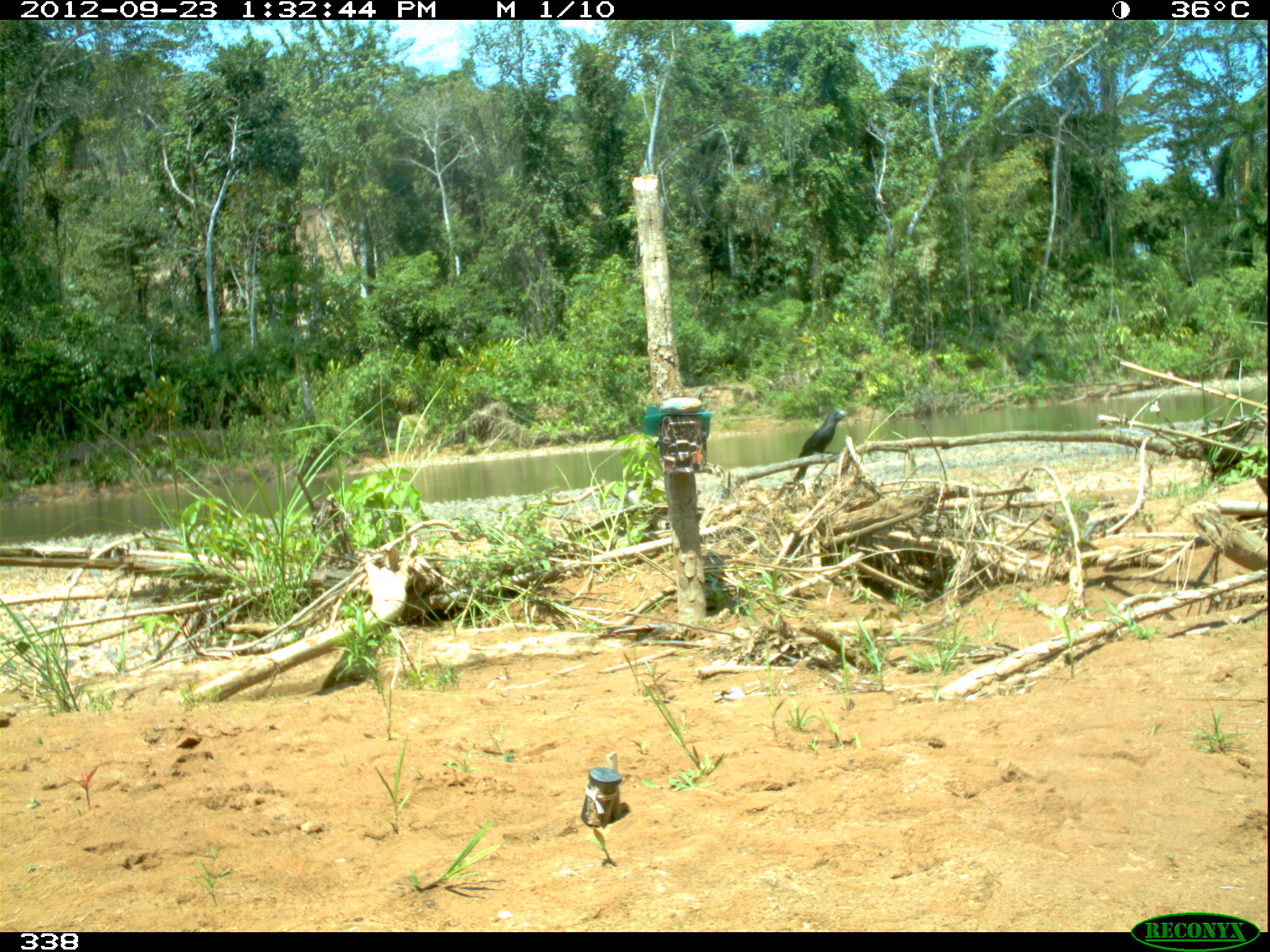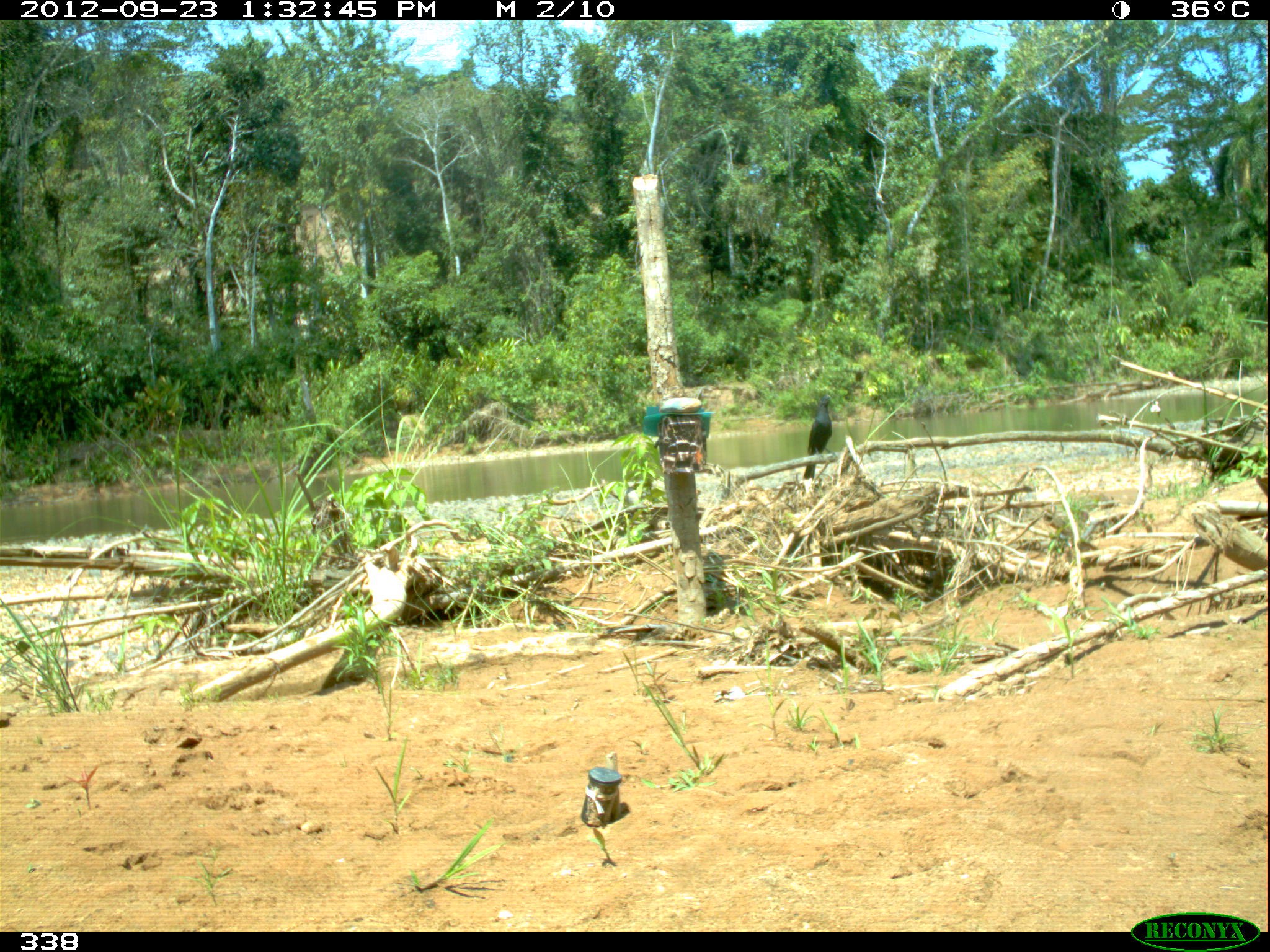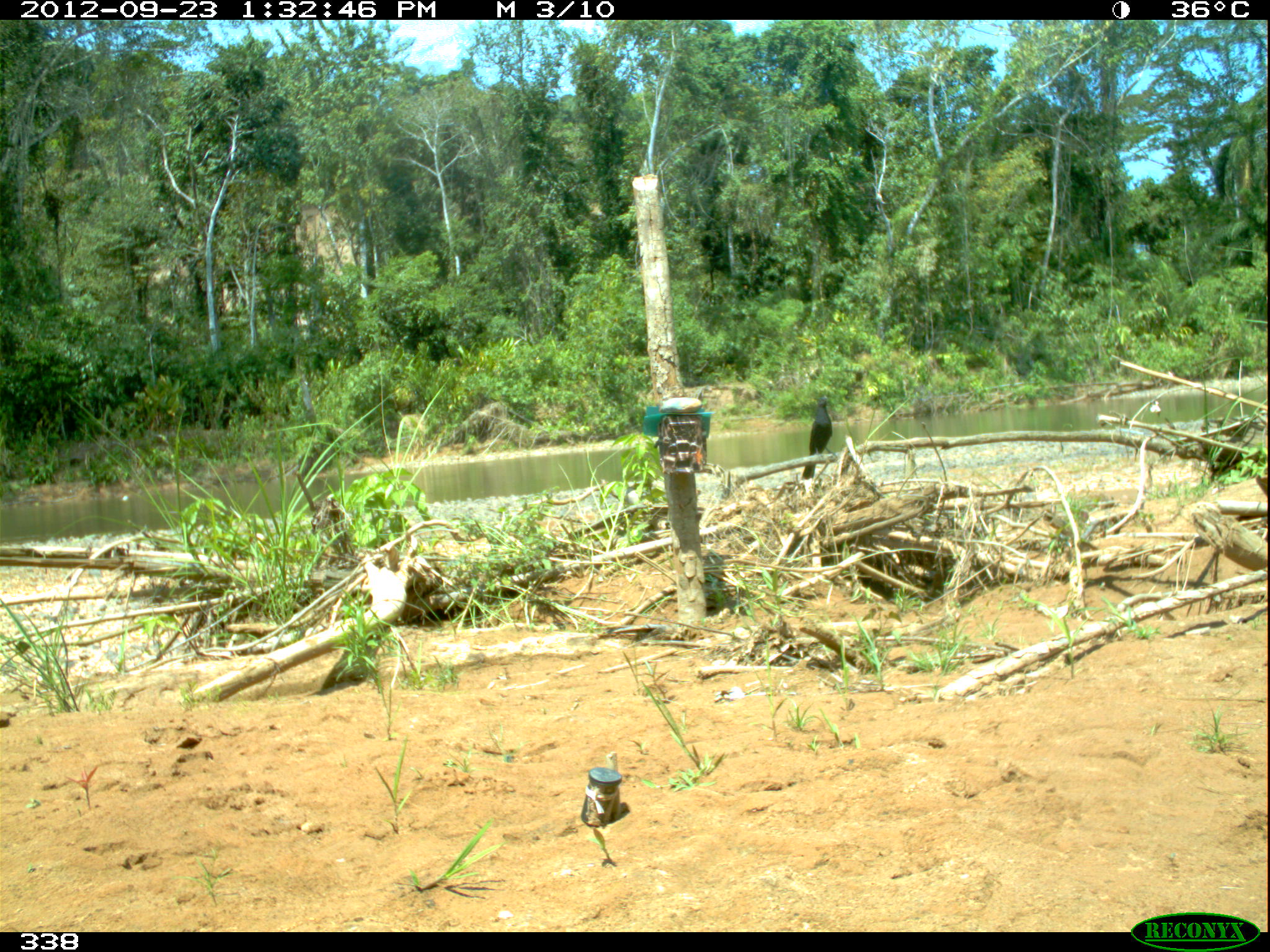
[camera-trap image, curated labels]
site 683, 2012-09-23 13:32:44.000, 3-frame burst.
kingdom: Animalia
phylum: Chordata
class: Aves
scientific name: Aves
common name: bird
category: unknown bird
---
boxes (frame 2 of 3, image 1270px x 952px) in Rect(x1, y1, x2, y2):
unknown bird: Rect(802, 394, 836, 479)